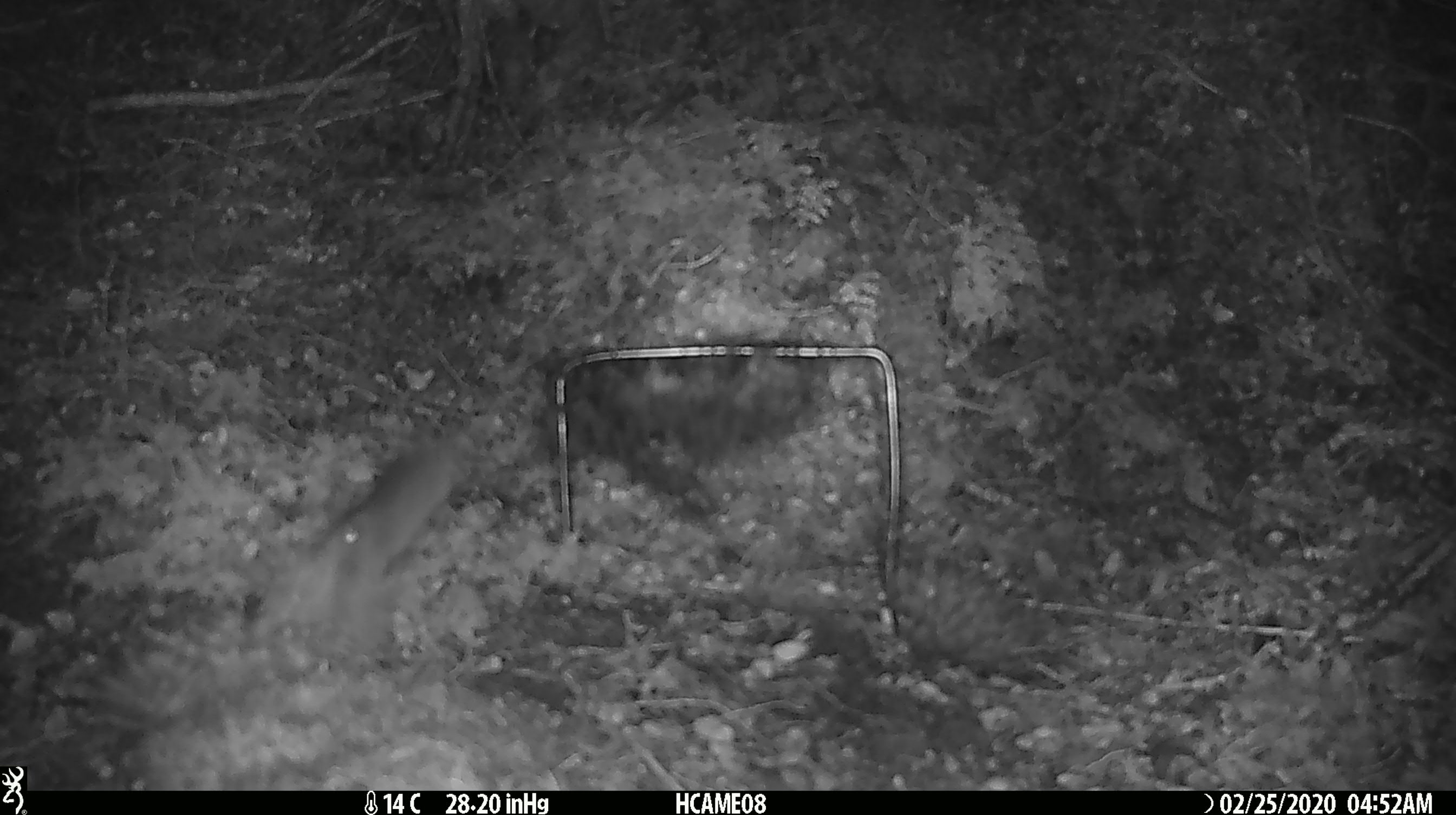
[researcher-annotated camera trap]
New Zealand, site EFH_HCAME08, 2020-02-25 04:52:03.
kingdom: Animalia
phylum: Chordata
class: Mammalia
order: Rodentia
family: Muridae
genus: Mus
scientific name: Mus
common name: mouse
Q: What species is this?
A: Mouse (Mus).